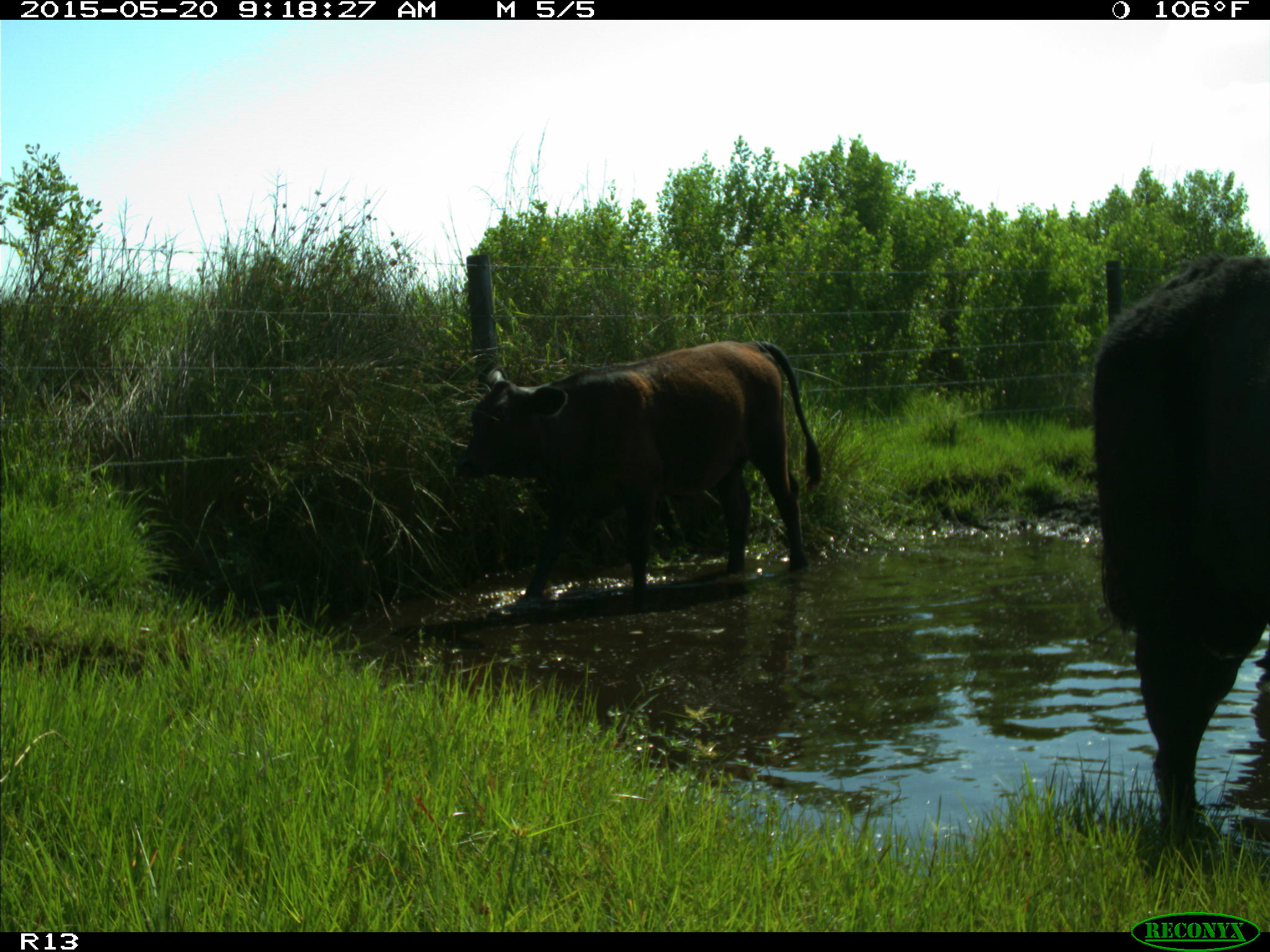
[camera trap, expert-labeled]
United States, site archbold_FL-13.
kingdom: Animalia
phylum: Chordata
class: Mammalia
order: Artiodactyla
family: Bovidae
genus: Bos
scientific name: Bos taurus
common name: domestic cow